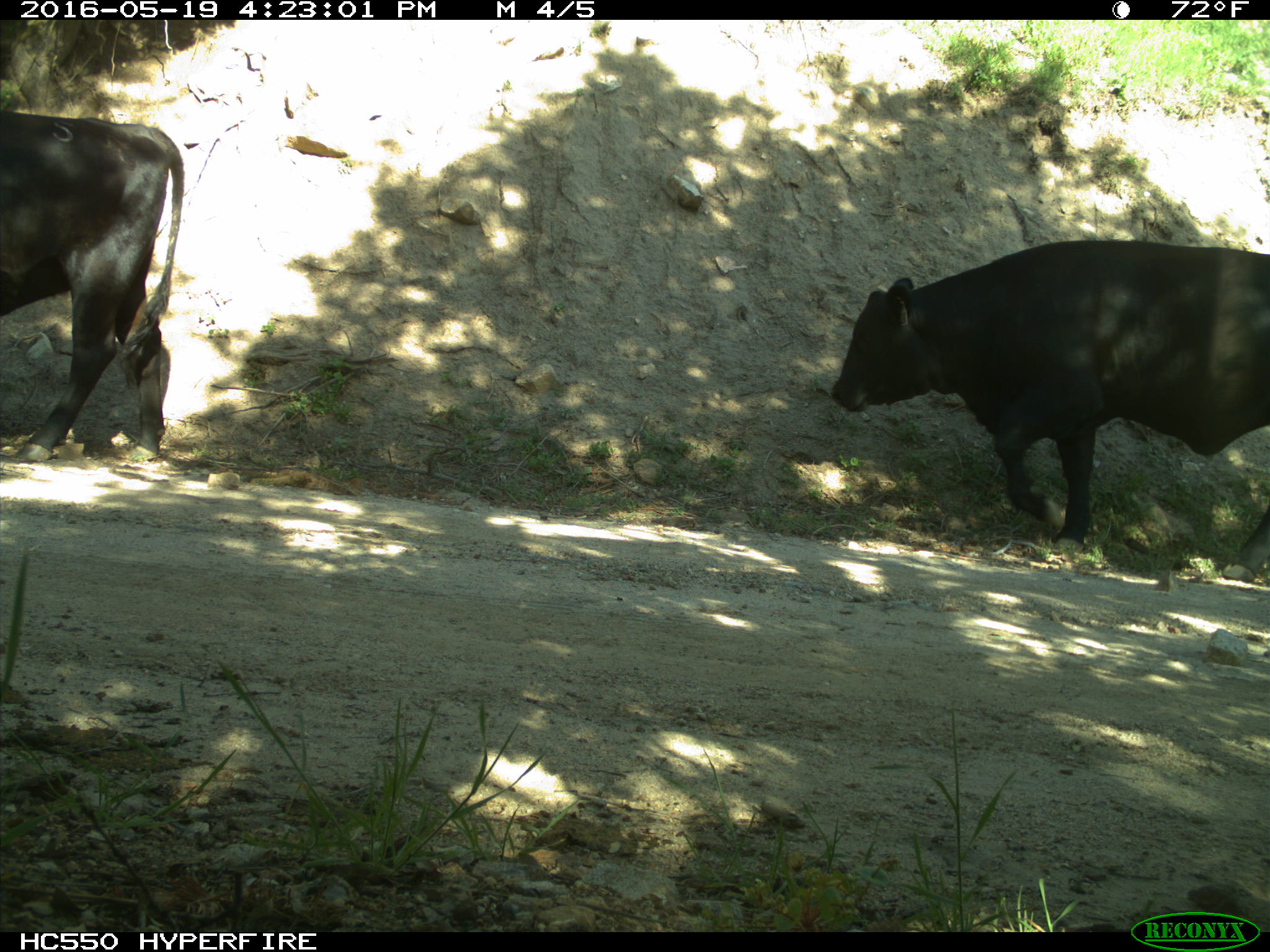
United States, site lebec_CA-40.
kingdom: Animalia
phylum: Chordata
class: Mammalia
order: Artiodactyla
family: Bovidae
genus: Bos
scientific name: Bos taurus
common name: domestic cow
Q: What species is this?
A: Bos taurus (domestic cow).